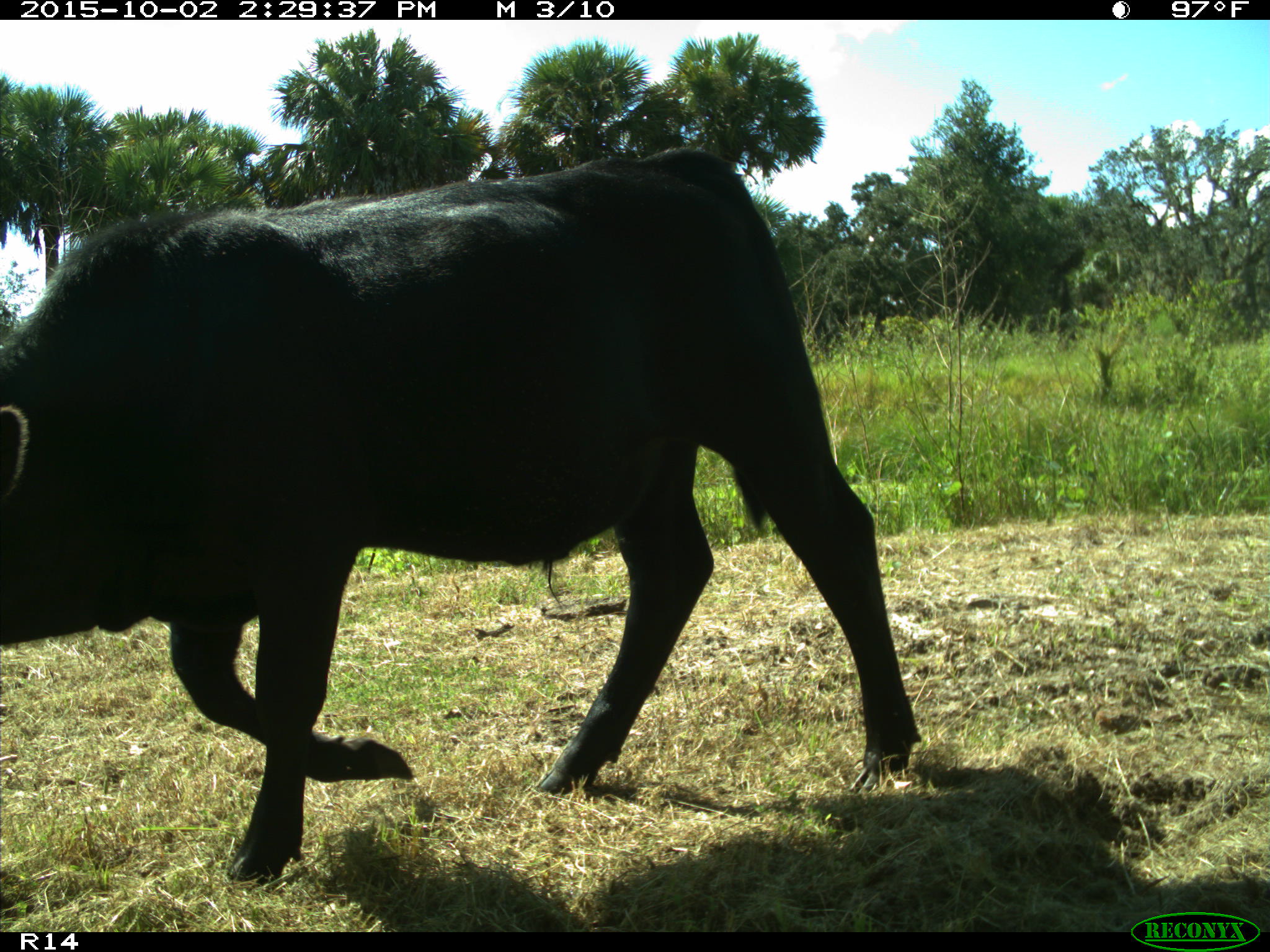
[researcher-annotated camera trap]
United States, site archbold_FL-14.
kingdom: Animalia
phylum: Chordata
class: Mammalia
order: Artiodactyla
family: Bovidae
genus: Bos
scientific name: Bos taurus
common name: domestic cow